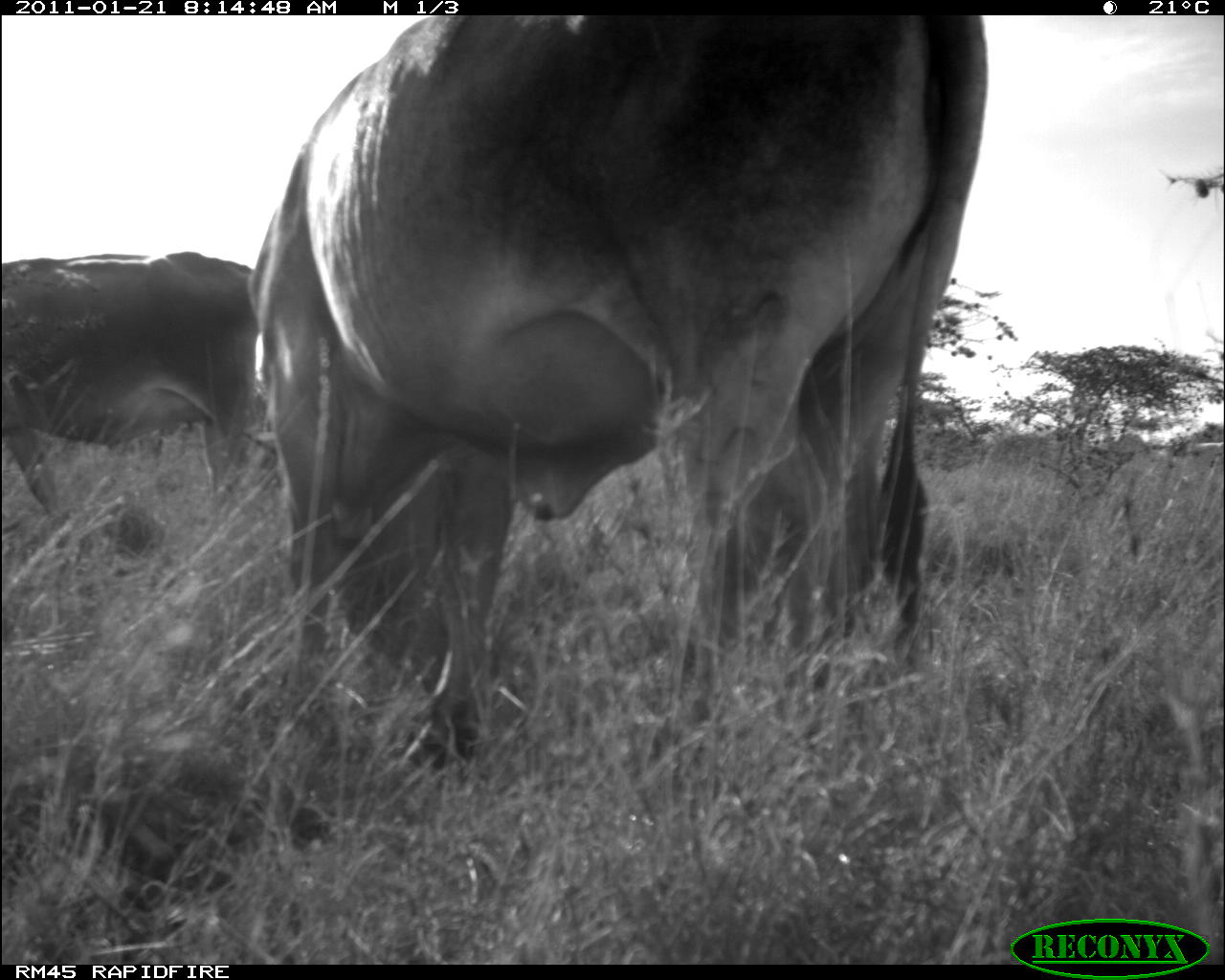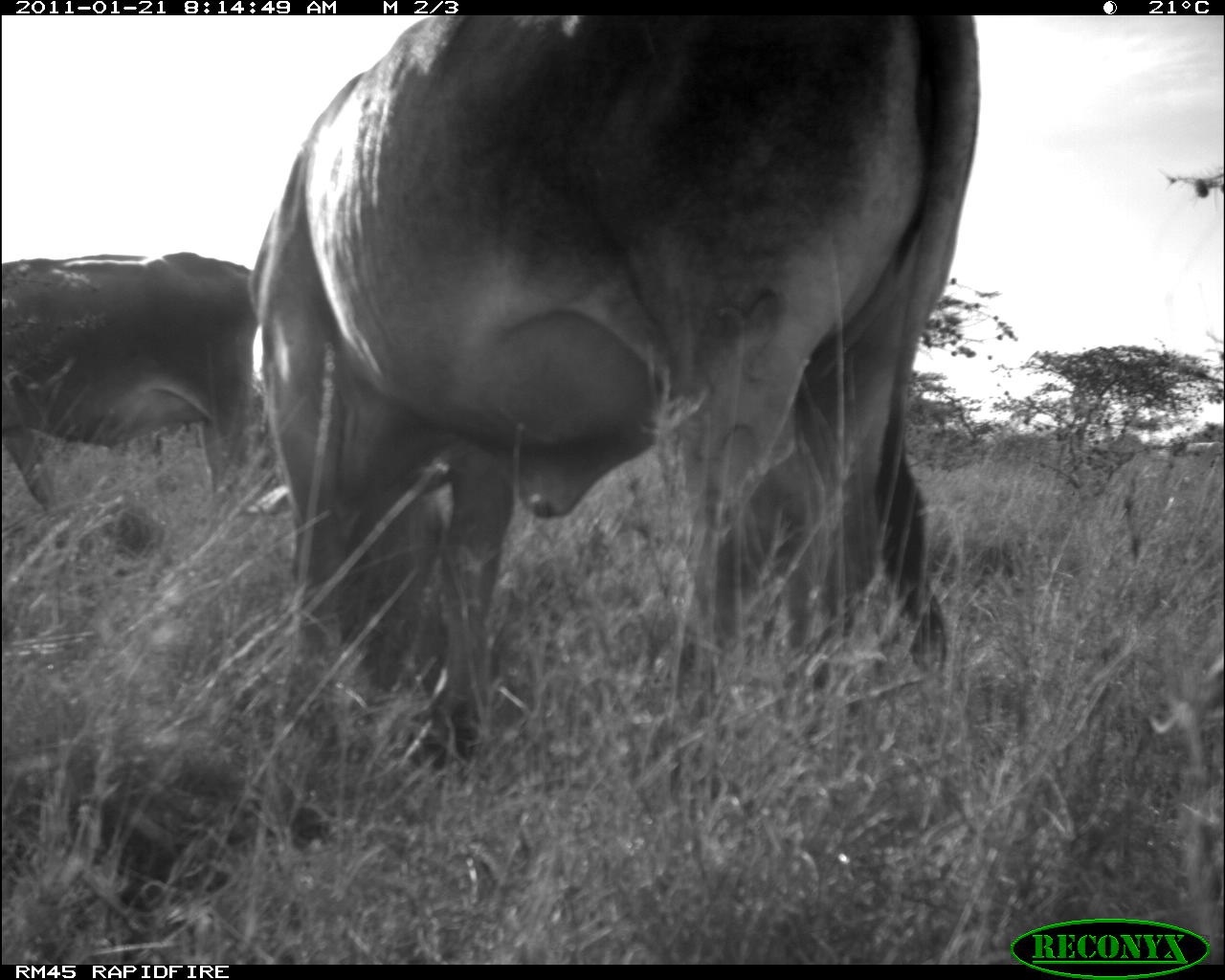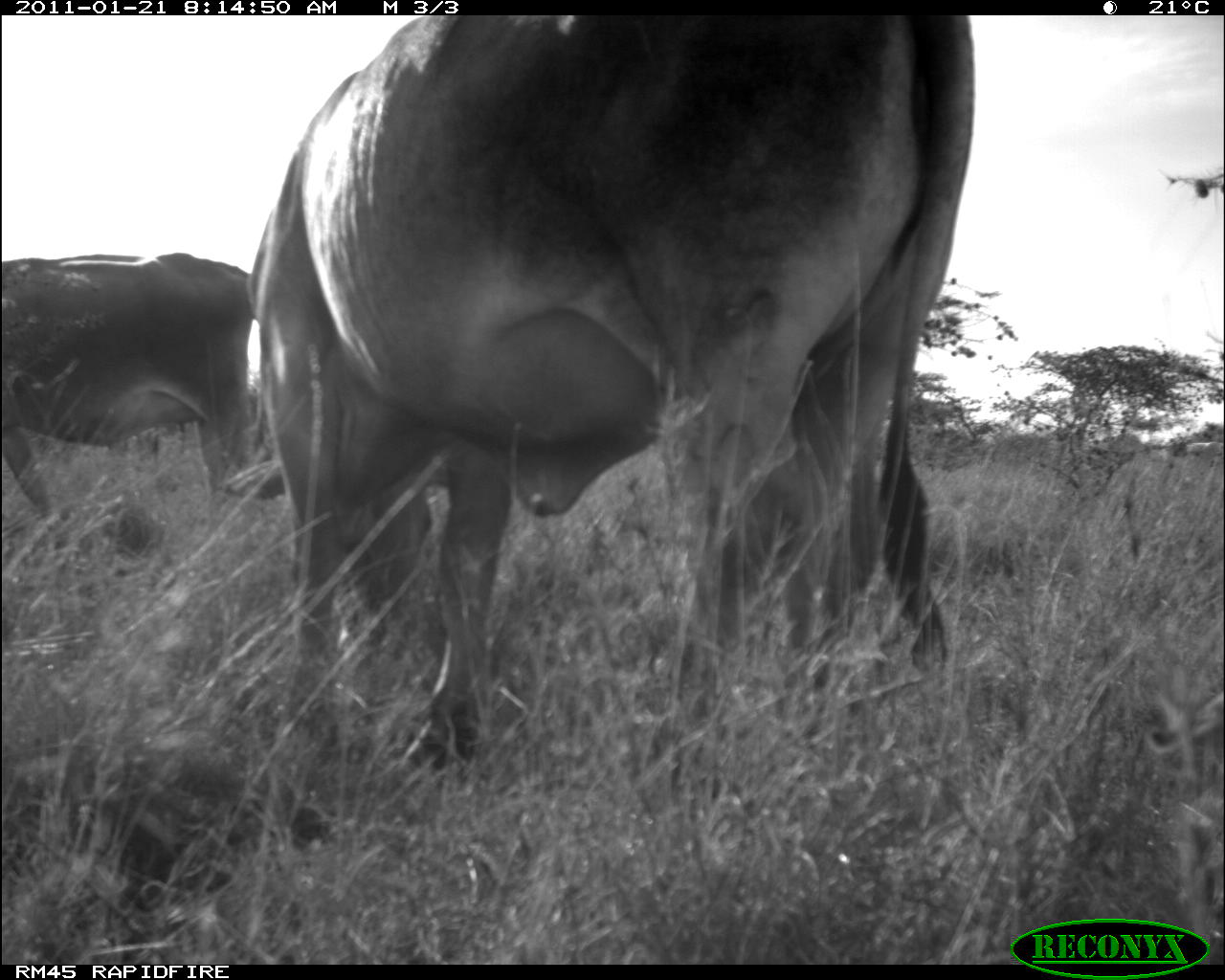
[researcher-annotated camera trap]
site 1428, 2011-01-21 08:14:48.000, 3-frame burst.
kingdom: Animalia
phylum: Chordata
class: Mammalia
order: Artiodactyla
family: Bovidae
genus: Bos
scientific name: Bos taurus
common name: domestic cattle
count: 2